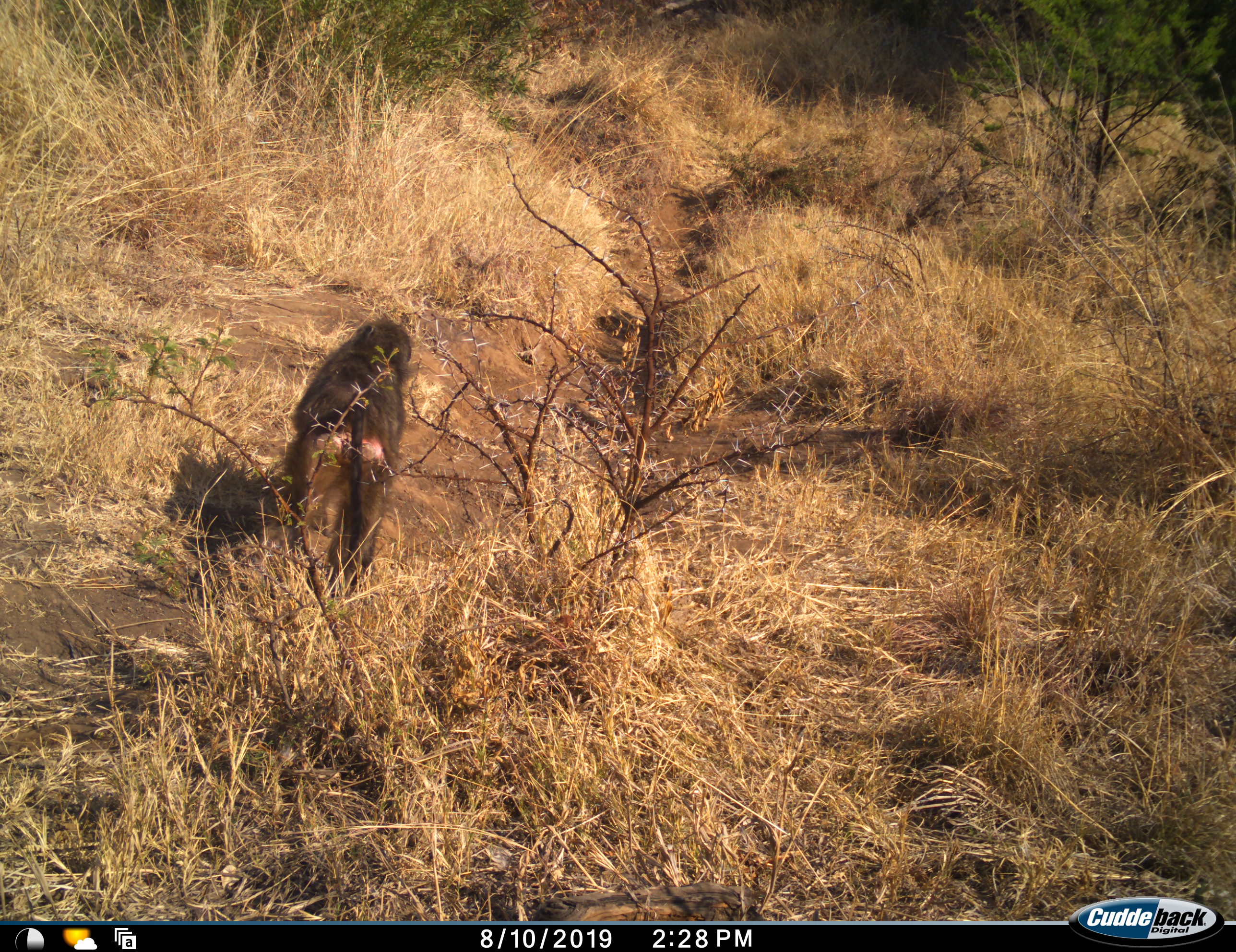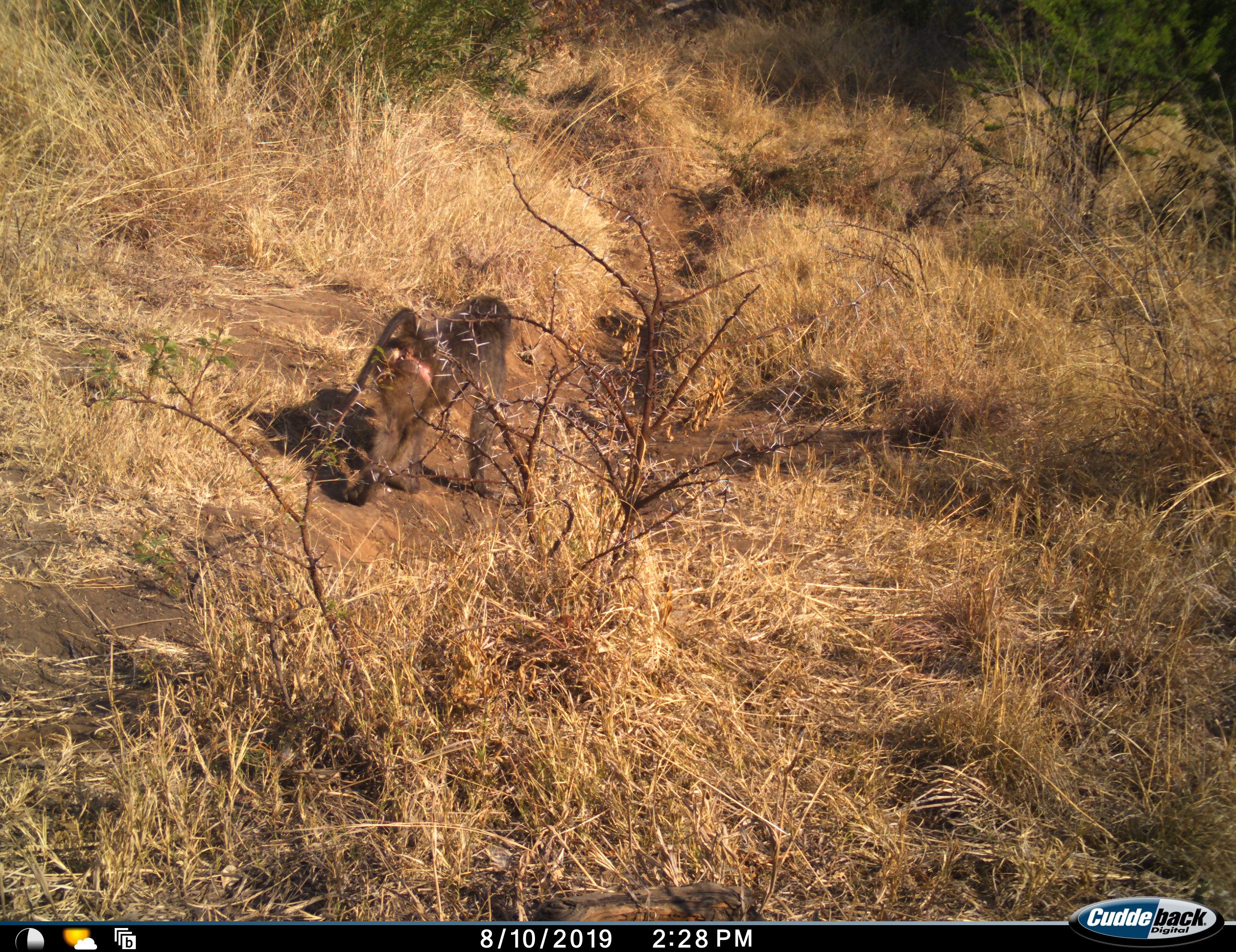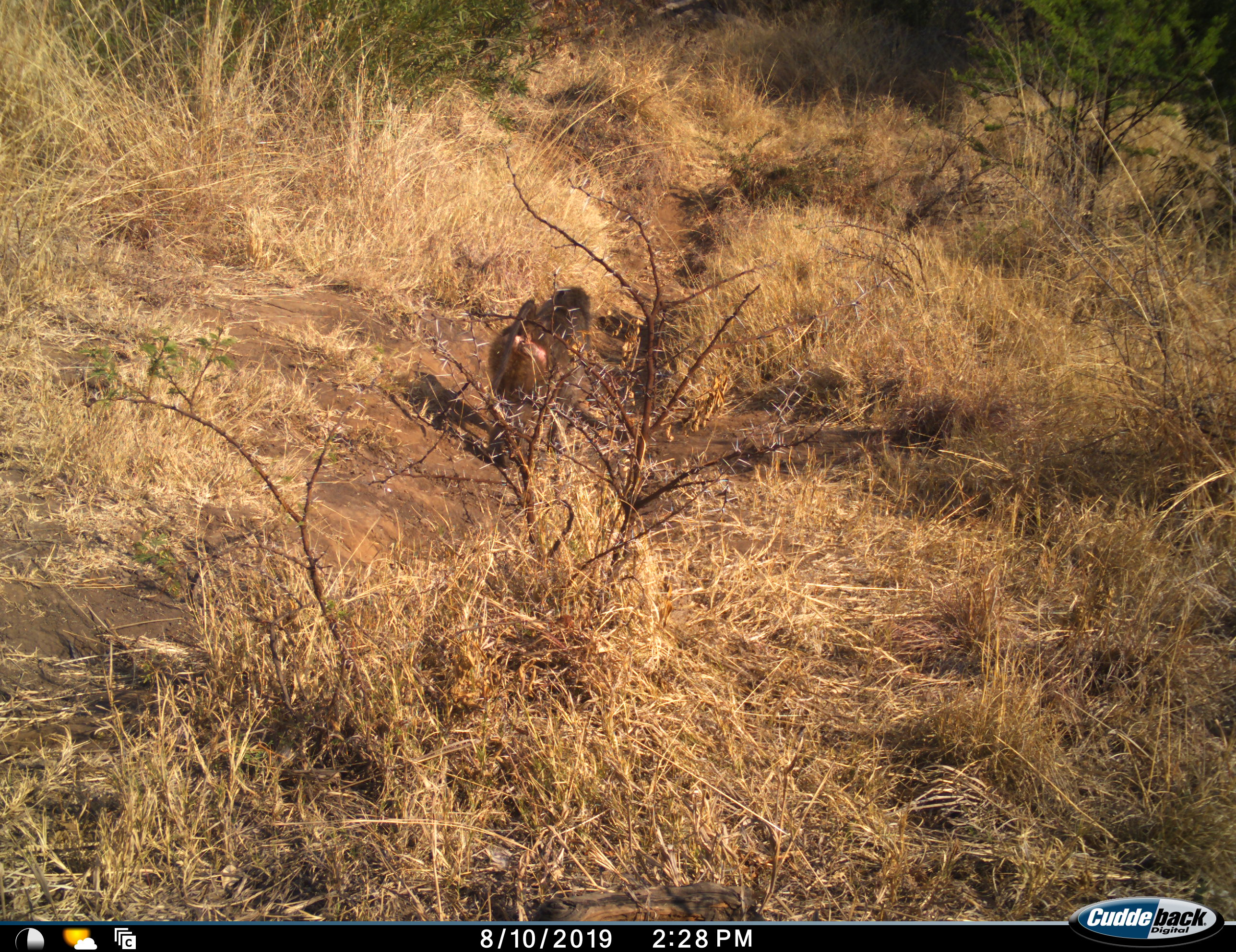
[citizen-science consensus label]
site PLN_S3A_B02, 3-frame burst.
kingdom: Animalia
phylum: Chordata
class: Mammalia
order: Primates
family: Cercopithecidae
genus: Papio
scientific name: Papio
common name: baboon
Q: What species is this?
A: Baboon (Papio).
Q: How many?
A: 1.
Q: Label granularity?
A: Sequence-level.